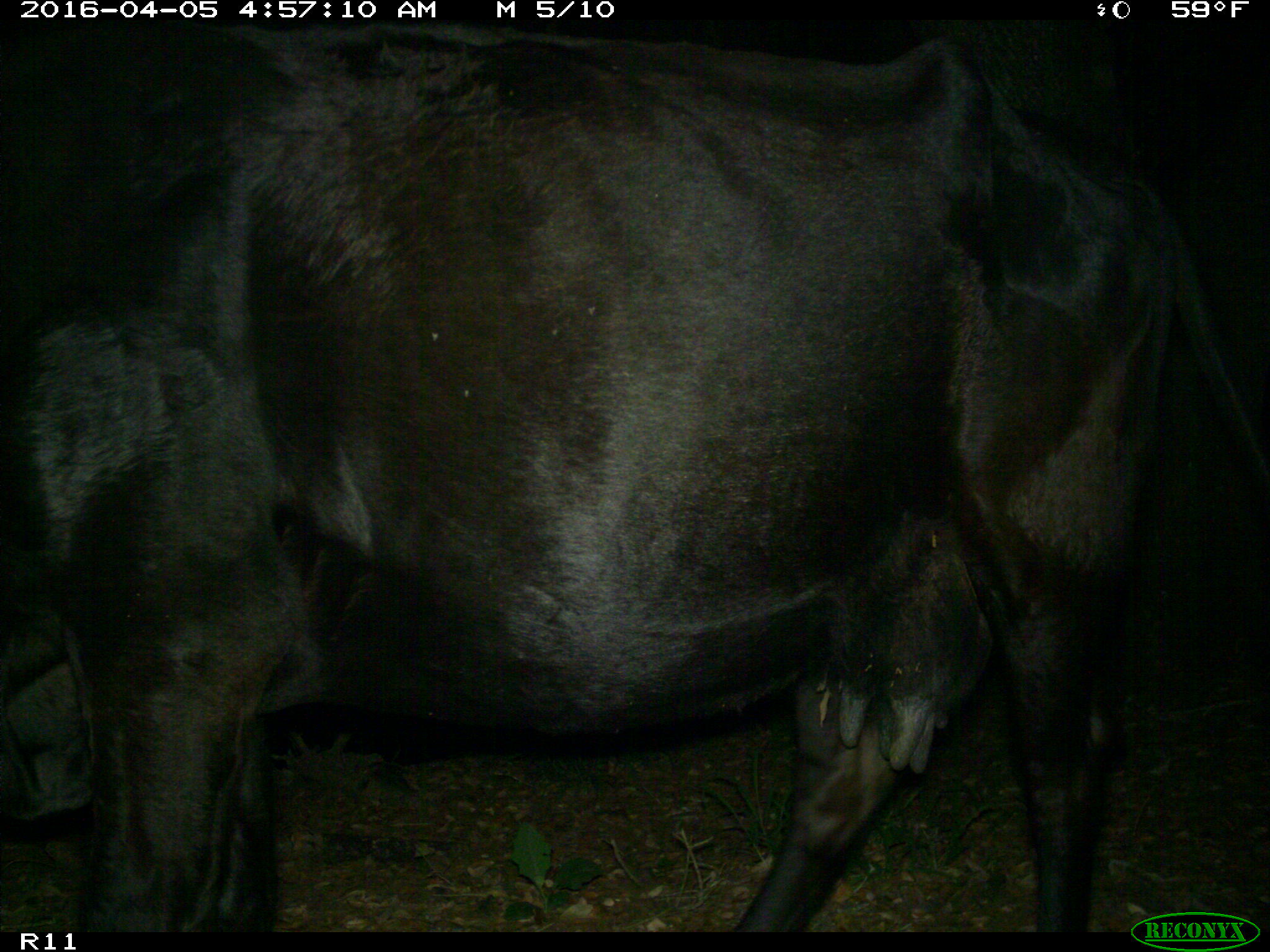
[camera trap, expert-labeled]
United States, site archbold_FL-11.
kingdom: Animalia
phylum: Chordata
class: Mammalia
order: Artiodactyla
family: Bovidae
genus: Bos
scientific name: Bos taurus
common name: domestic cow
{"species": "Bos taurus (domestic cow)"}